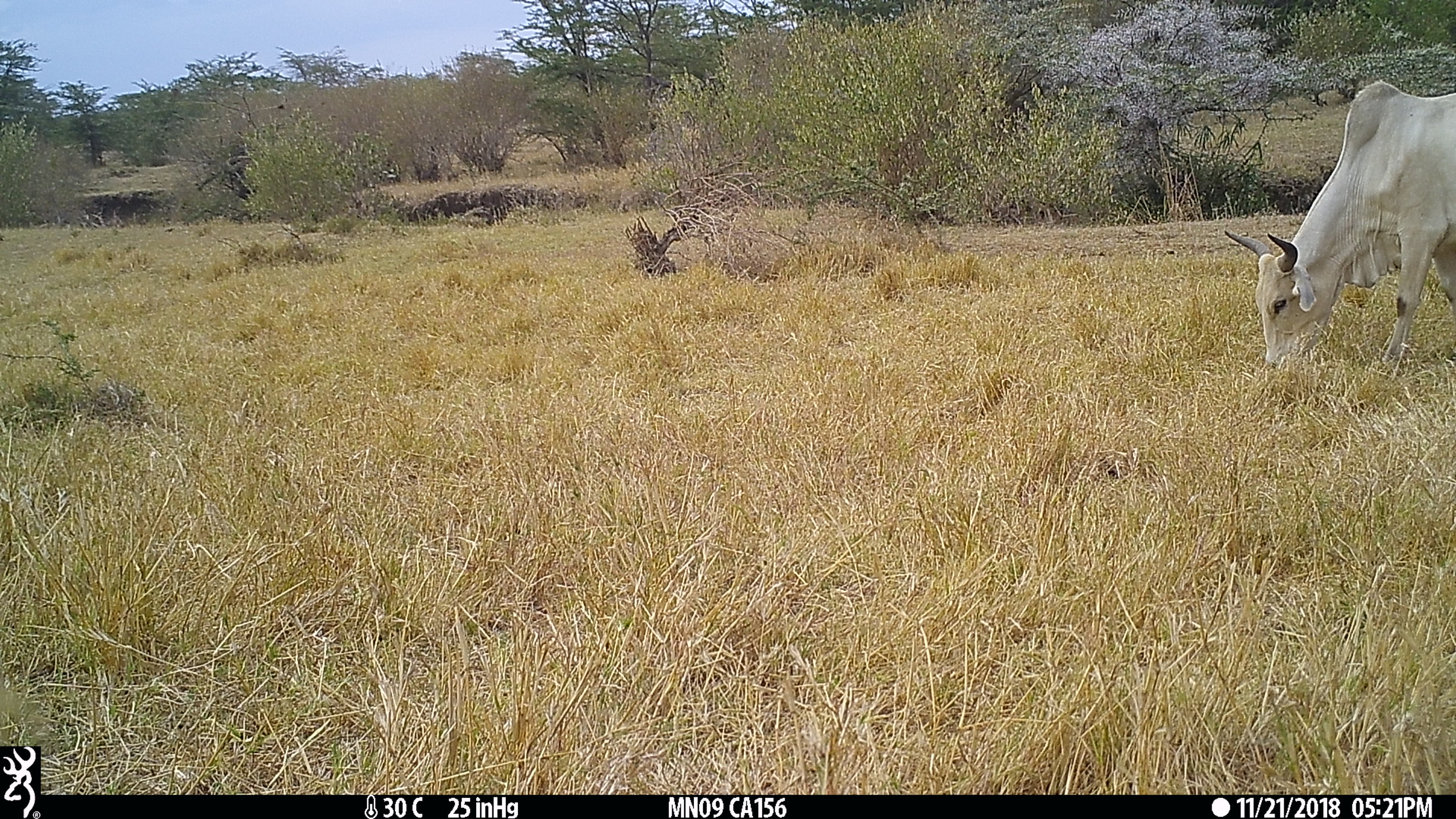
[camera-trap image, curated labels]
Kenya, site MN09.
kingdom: Animalia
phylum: Chordata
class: Mammalia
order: Artiodactyla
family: Bovidae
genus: Bos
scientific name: Bos taurus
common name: cattle